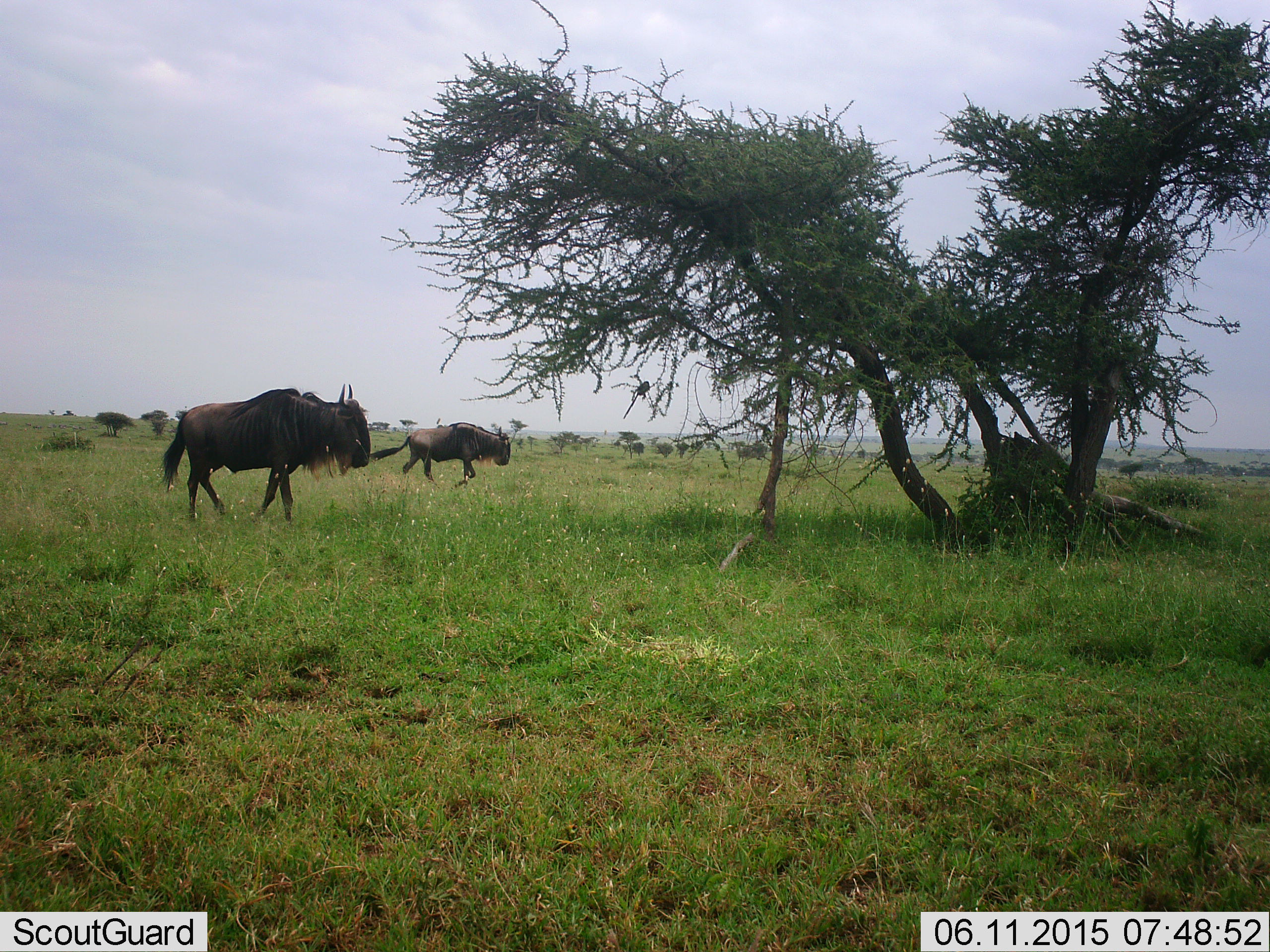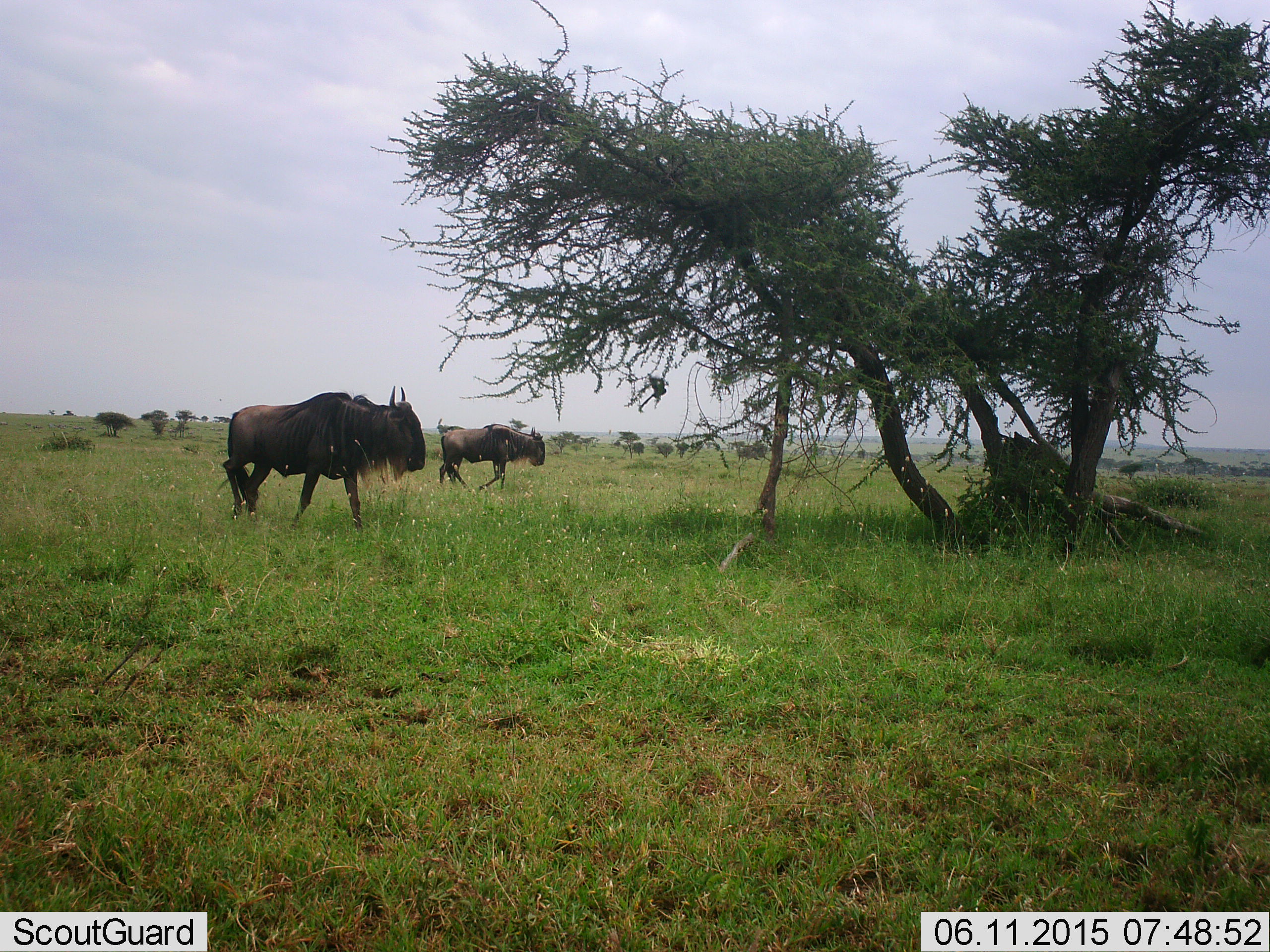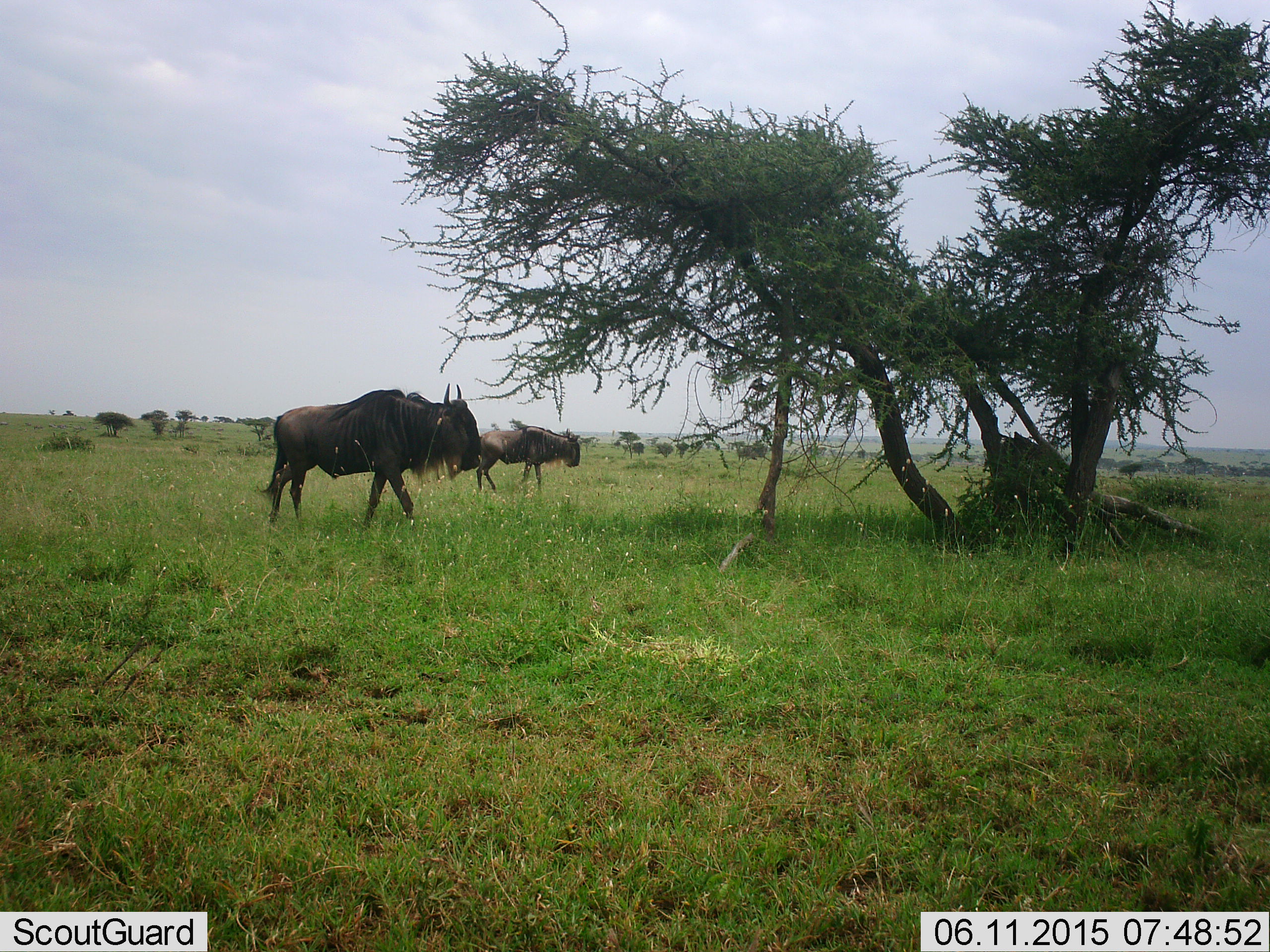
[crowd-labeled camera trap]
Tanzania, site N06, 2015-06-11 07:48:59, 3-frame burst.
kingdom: Animalia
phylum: Chordata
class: Aves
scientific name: Aves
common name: bird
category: otherbird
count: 1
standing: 11%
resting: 0%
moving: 89%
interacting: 0%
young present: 0%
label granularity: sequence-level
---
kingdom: Animalia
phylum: Chordata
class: Mammalia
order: Artiodactyla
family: Bovidae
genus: Connochaetes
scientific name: Connochaetes taurinus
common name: blue wildebeest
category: wildebeest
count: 2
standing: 5%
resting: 0%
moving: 95%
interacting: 0%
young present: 0%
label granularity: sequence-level